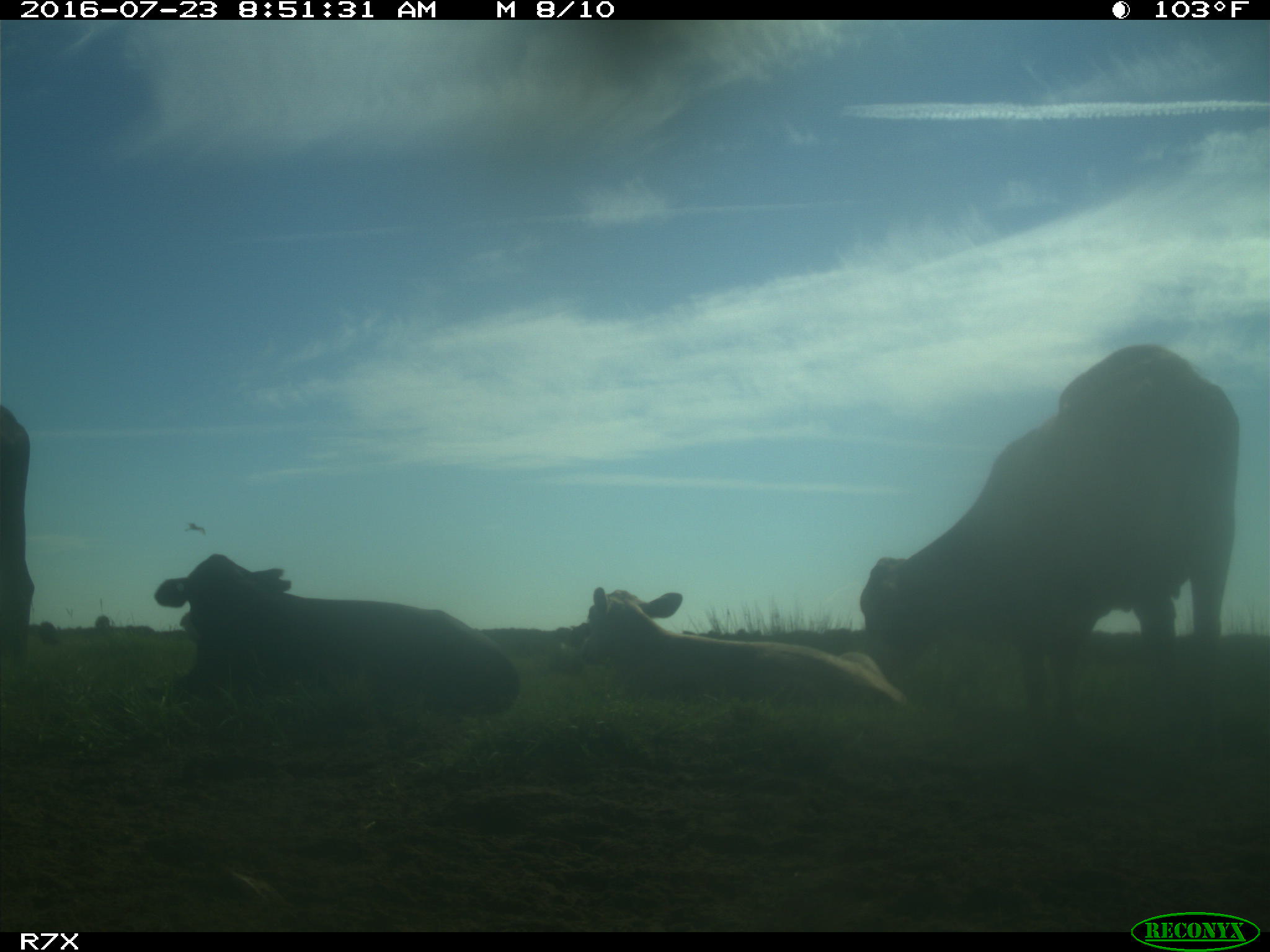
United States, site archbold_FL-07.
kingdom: Animalia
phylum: Chordata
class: Mammalia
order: Artiodactyla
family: Bovidae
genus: Bos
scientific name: Bos taurus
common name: domestic cow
Bos taurus (domestic cow).